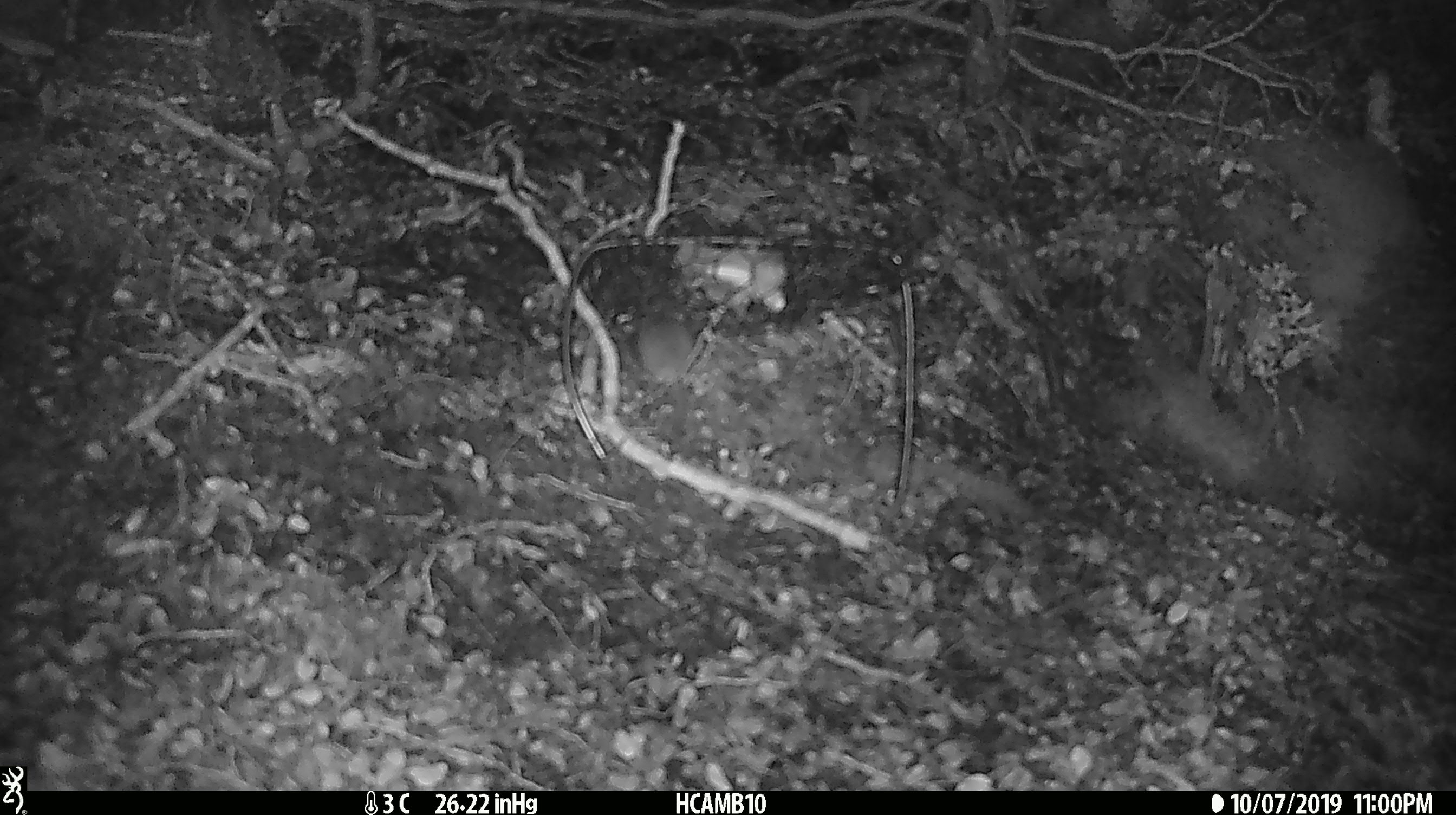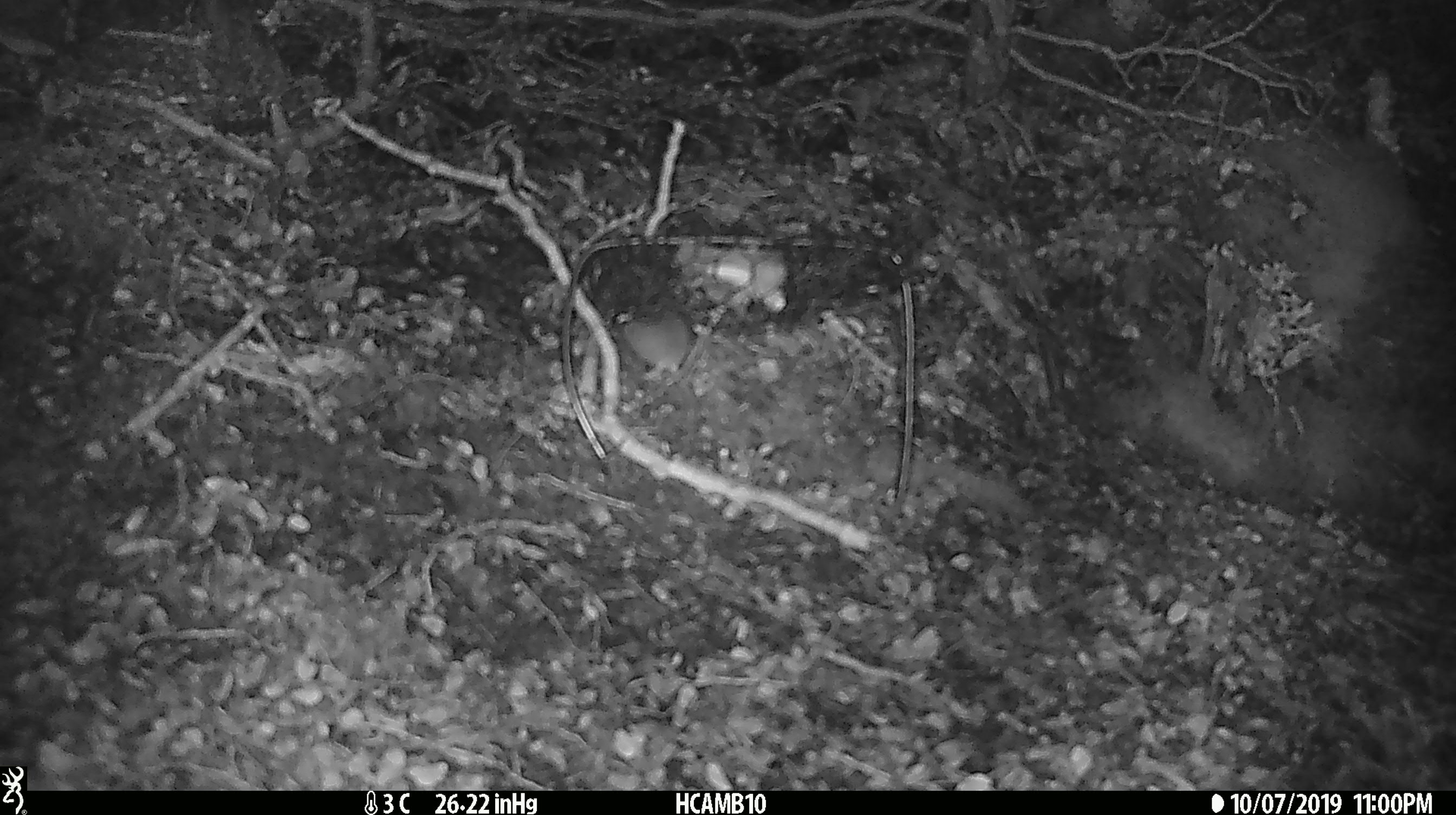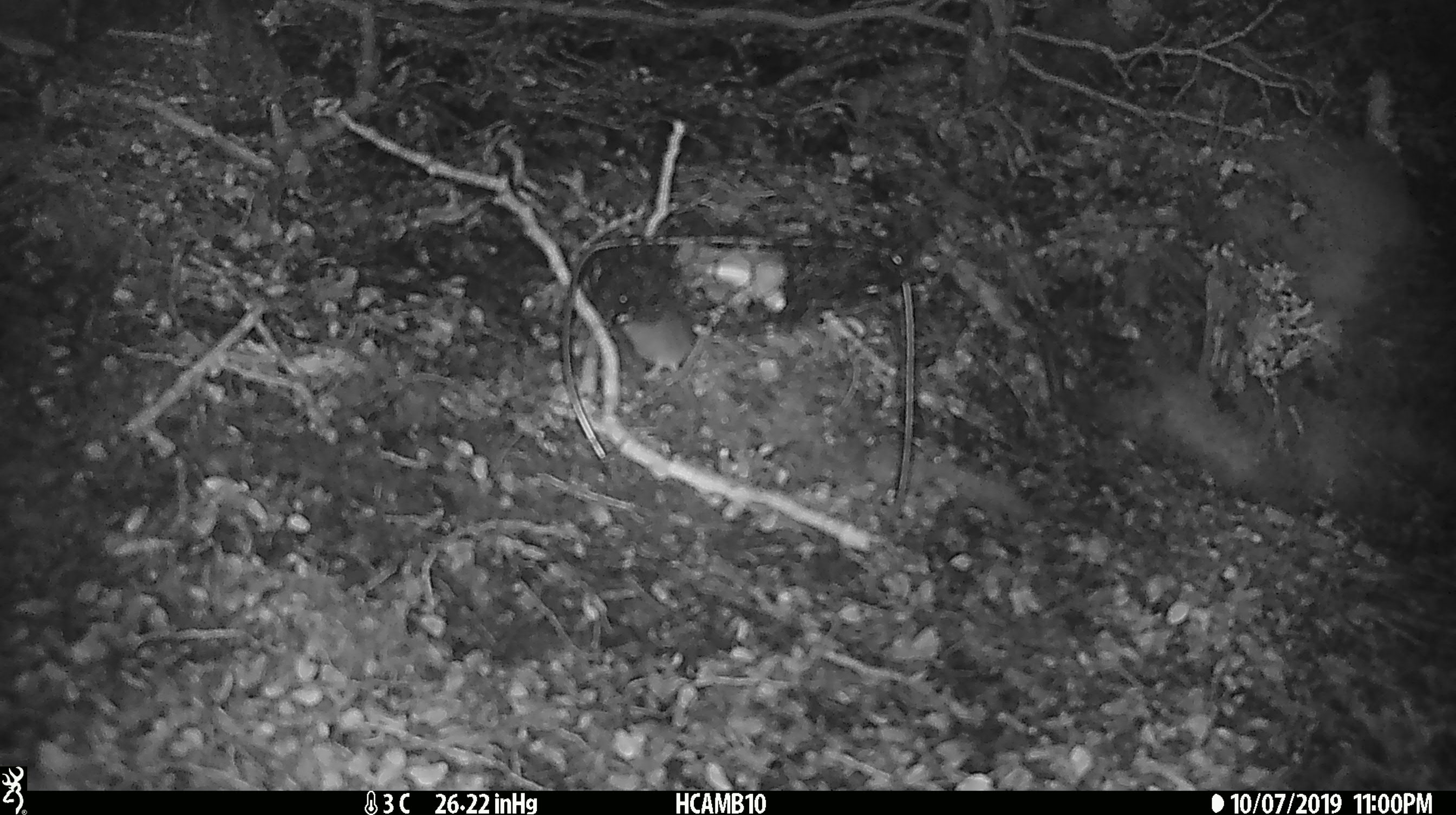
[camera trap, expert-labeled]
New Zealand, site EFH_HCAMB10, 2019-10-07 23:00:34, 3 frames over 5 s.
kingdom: Animalia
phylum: Chordata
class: Mammalia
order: Rodentia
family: Muridae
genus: Mus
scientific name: Mus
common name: mouse